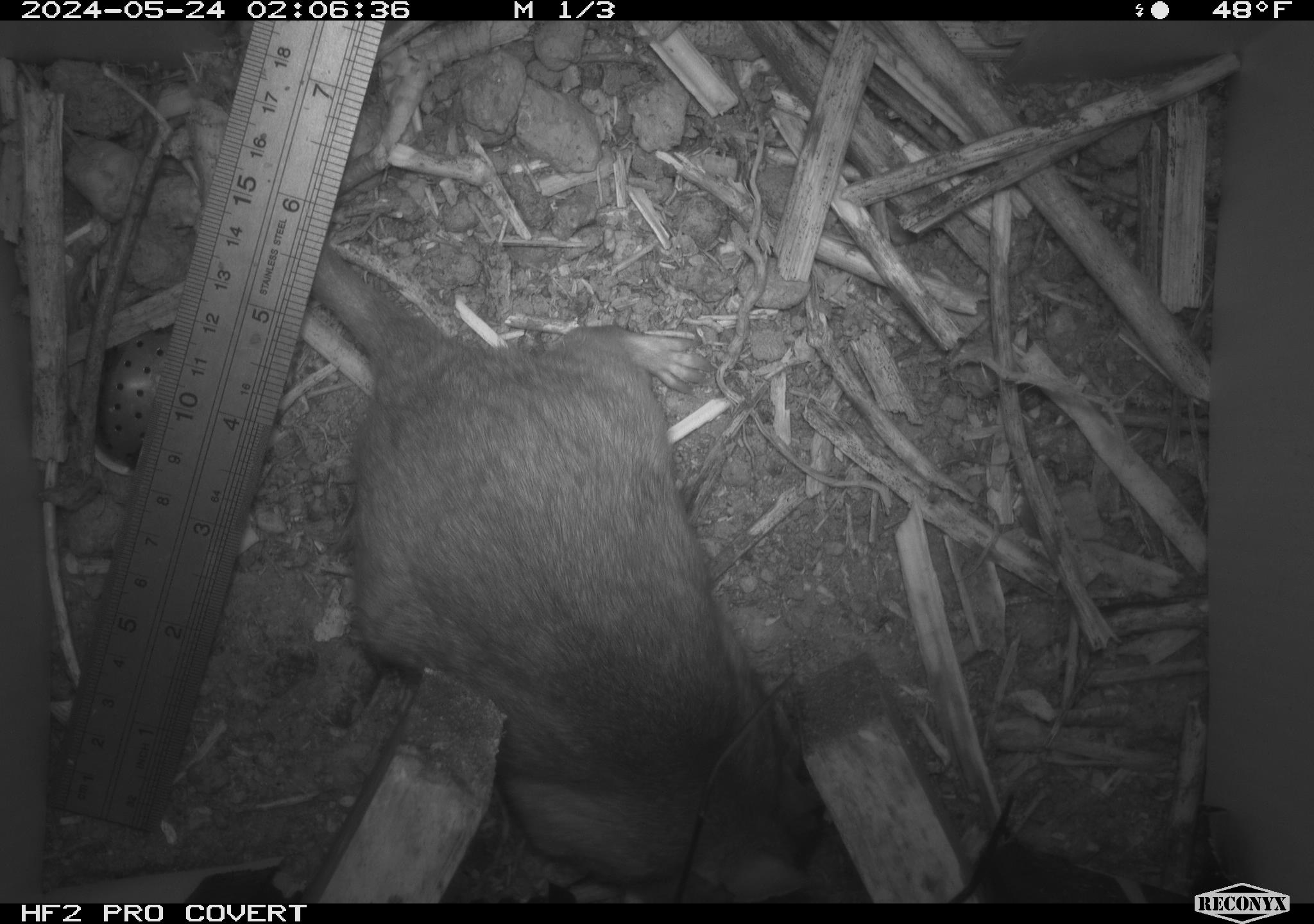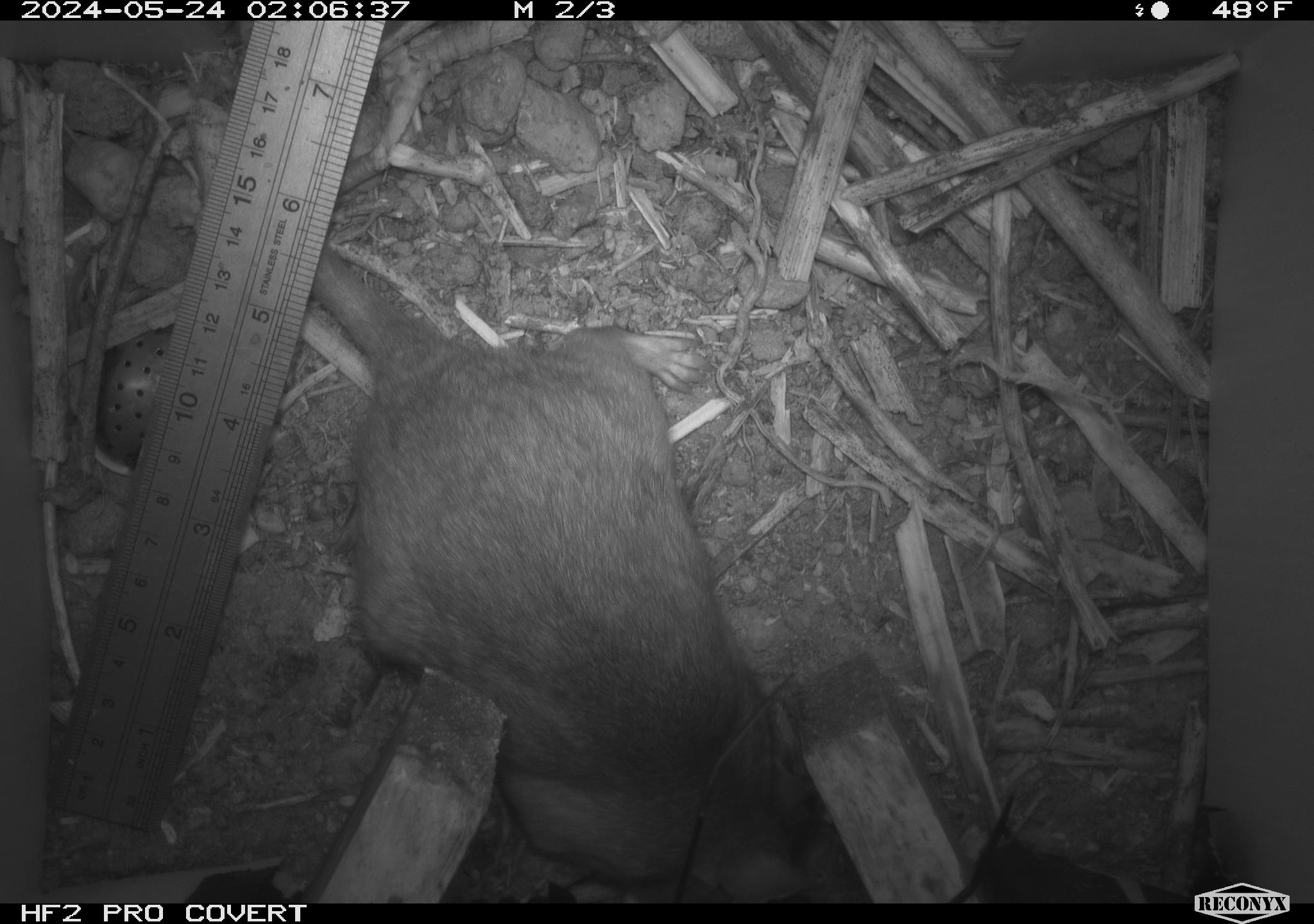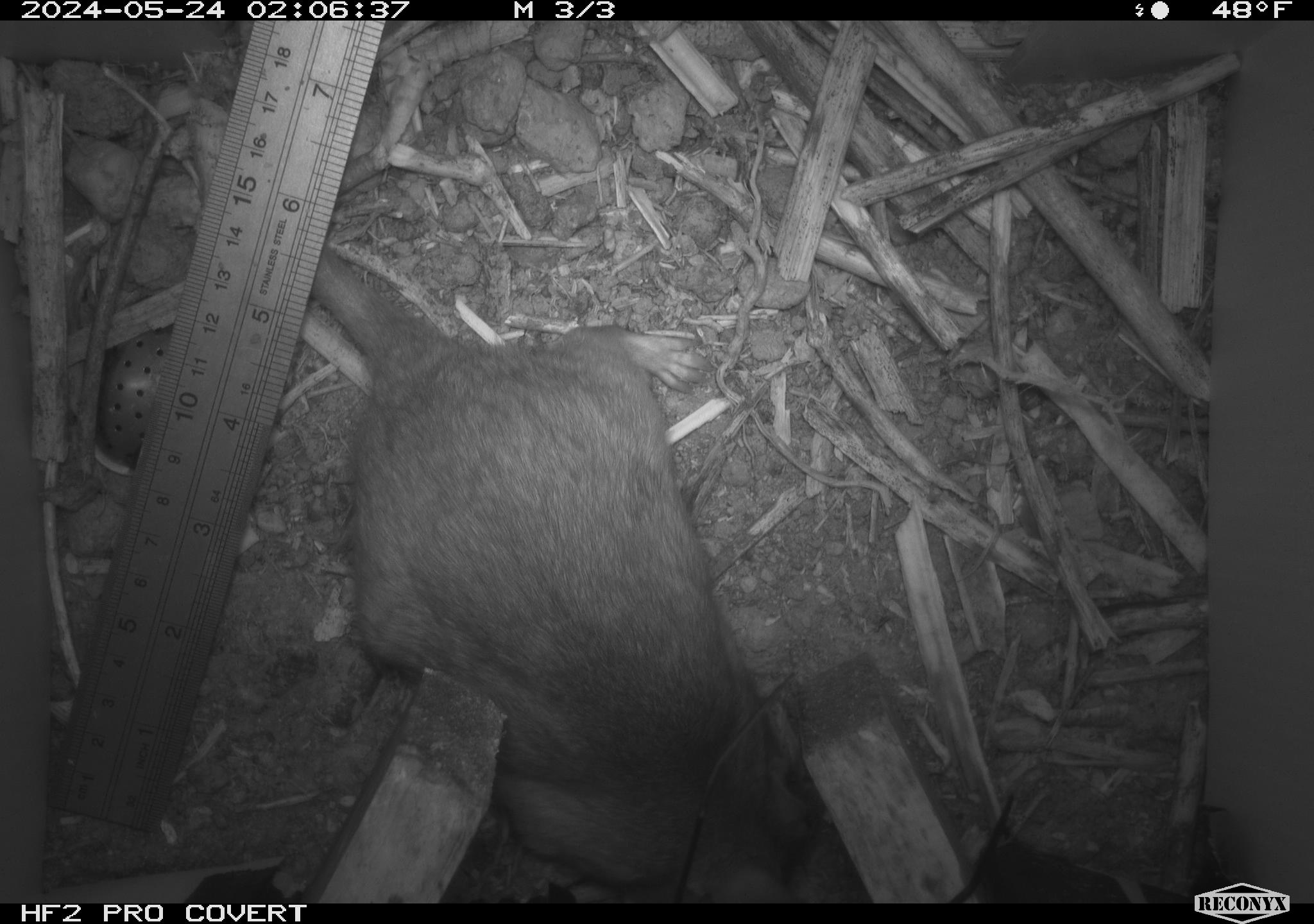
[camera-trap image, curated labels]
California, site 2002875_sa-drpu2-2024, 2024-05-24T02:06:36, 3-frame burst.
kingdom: Animalia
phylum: Chordata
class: Mammalia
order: Rodentia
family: Cricetidae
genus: Neotoma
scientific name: Neotoma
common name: pack rat or woodrat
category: neotoma species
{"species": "neotoma species (pack rat or woodrat) (Neotoma)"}